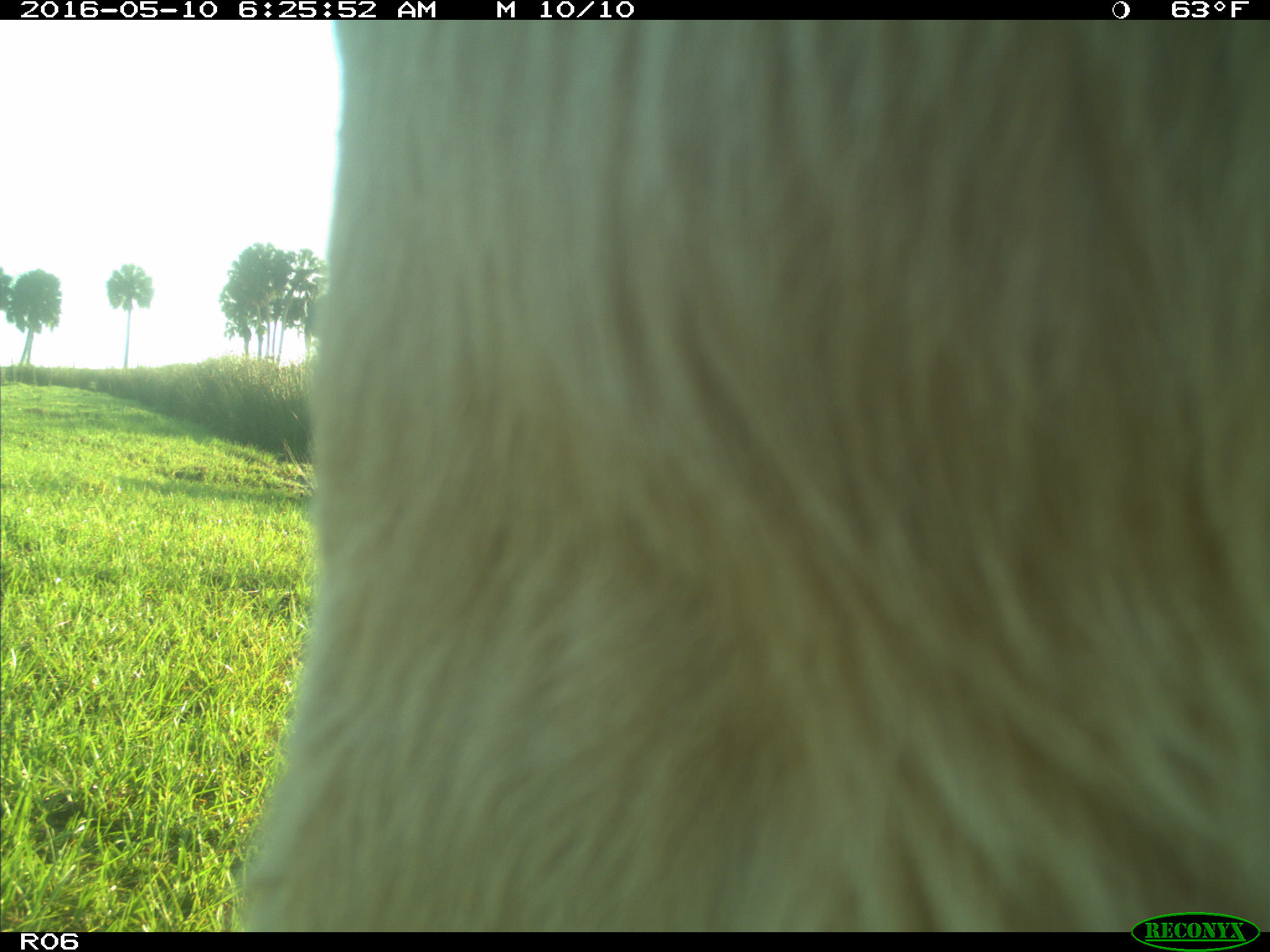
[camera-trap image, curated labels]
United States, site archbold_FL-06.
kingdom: Animalia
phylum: Chordata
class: Mammalia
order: Artiodactyla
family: Bovidae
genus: Bos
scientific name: Bos taurus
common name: domestic cow